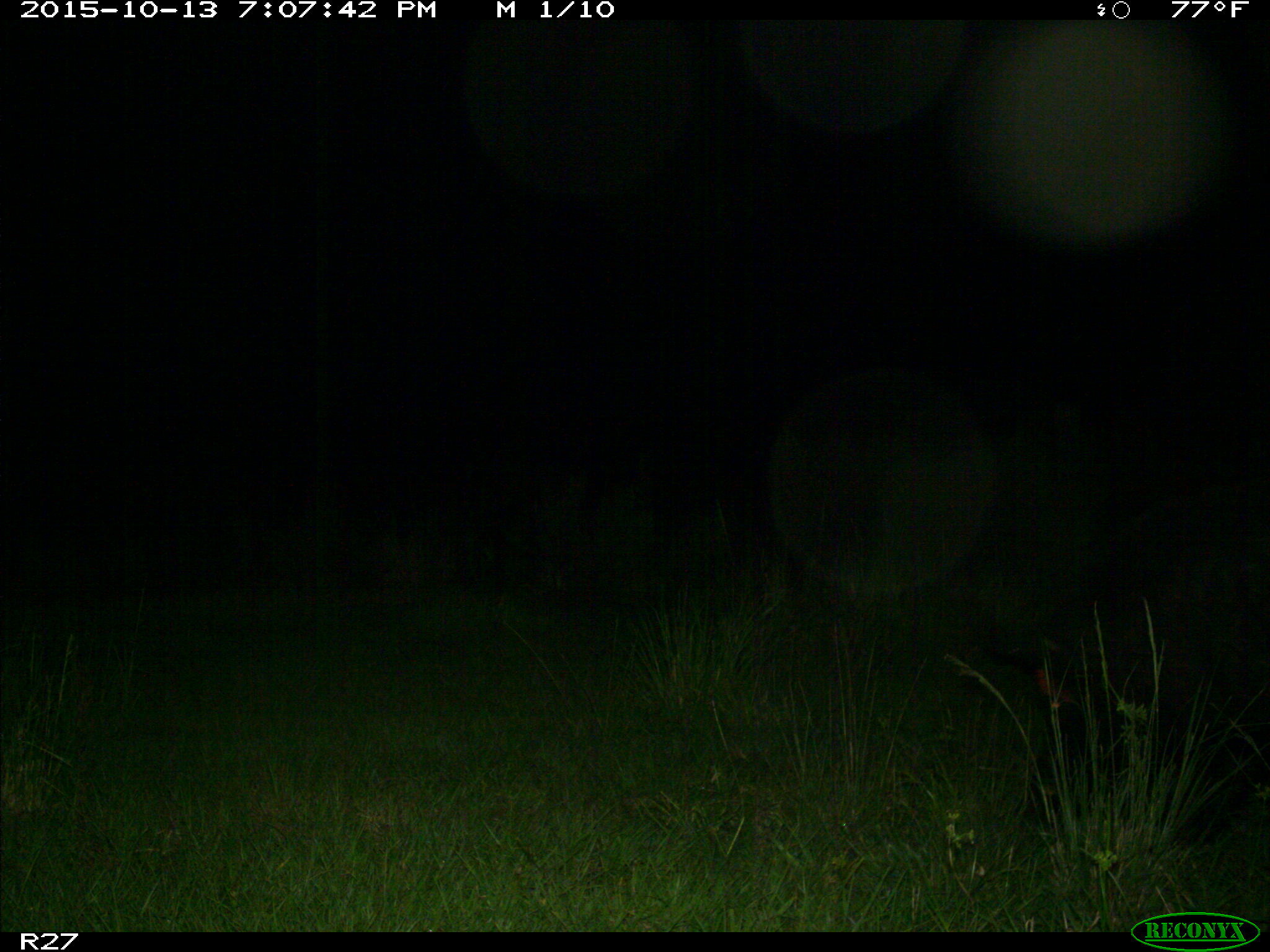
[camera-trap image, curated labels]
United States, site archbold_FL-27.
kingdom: Animalia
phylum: Chordata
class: Mammalia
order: Artiodactyla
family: Suidae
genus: Sus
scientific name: Sus scrofa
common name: wild boar